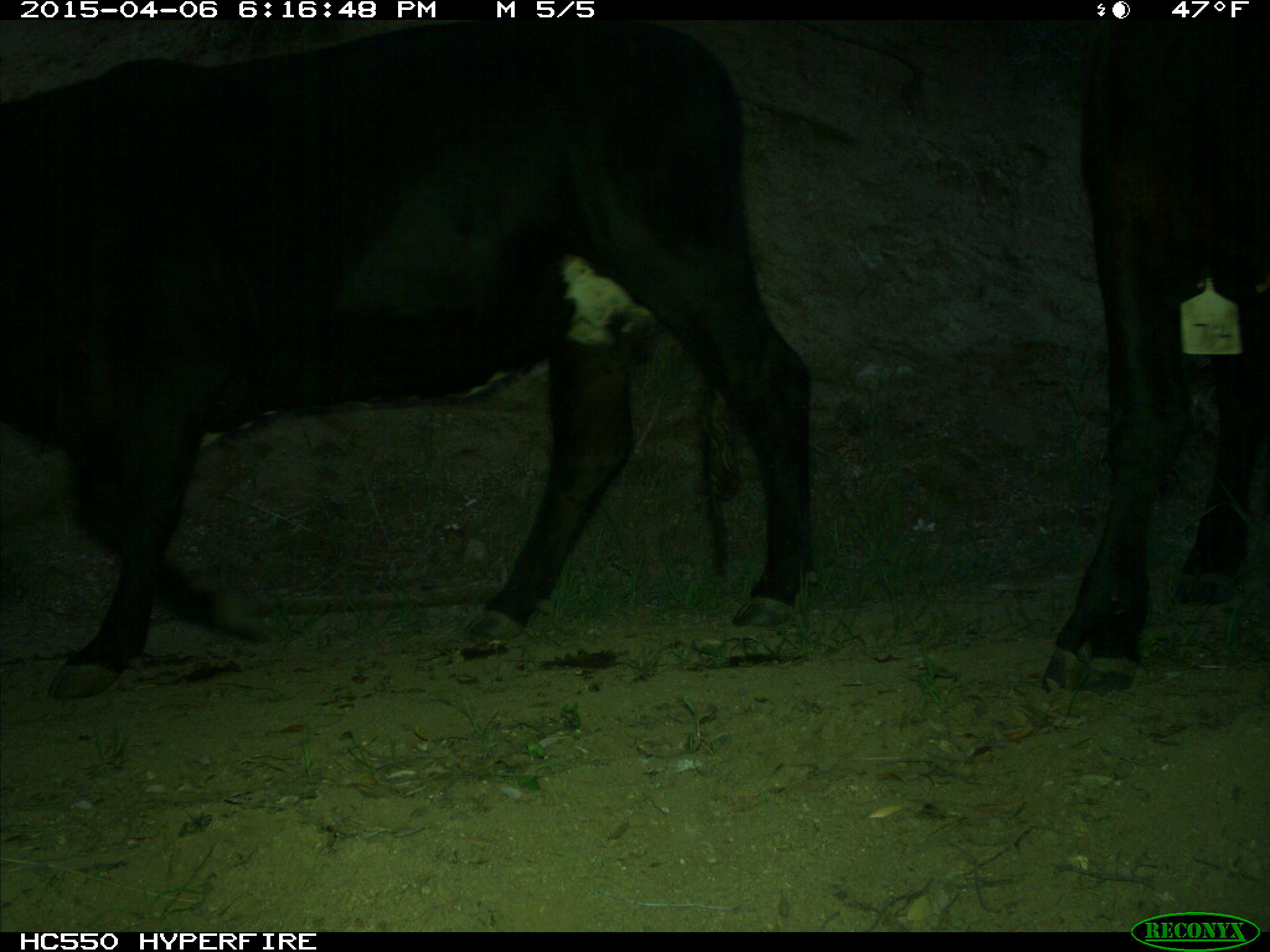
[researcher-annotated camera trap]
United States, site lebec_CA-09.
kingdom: Animalia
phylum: Chordata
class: Mammalia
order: Artiodactyla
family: Bovidae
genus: Bos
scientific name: Bos taurus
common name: domestic cow